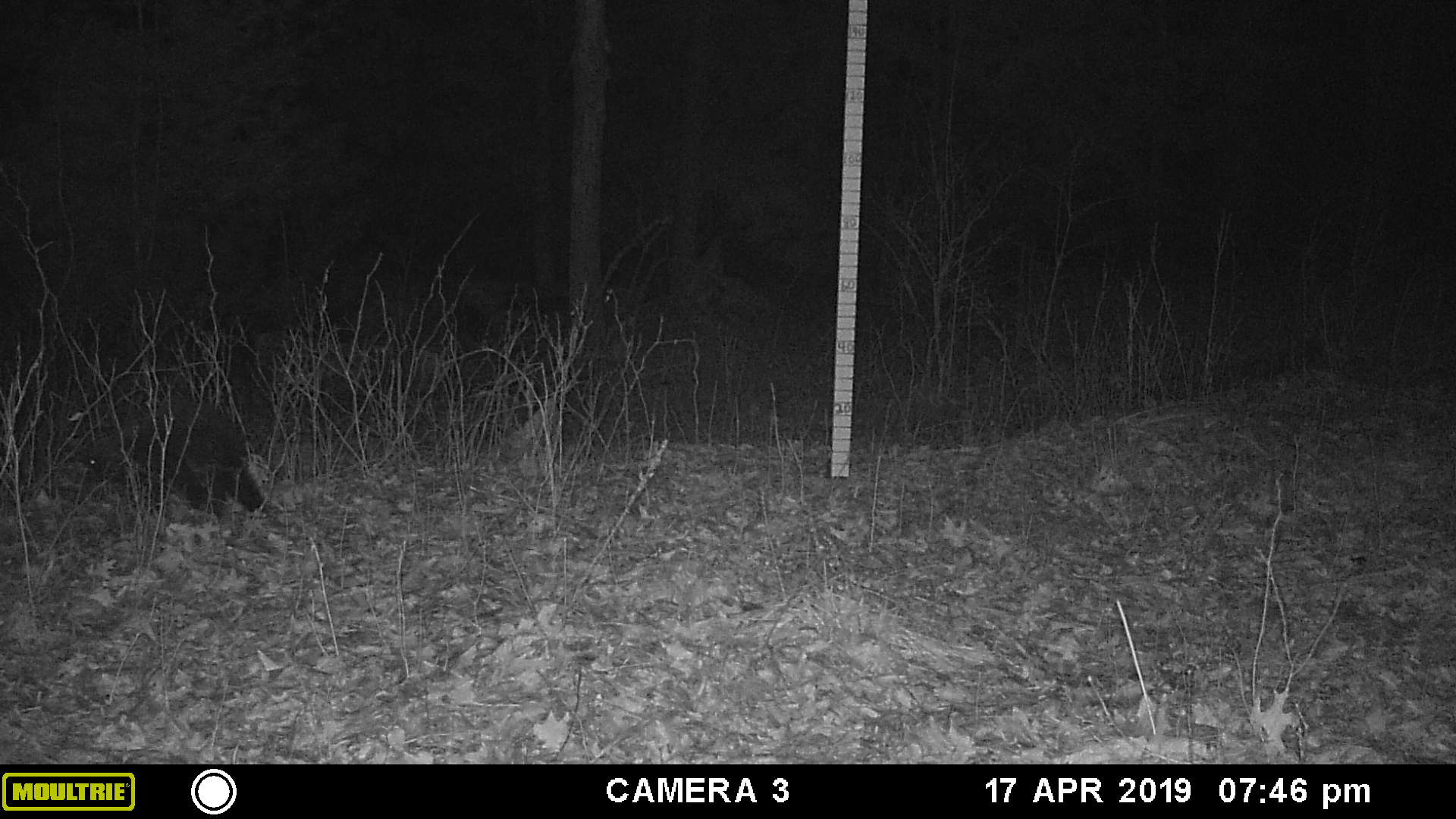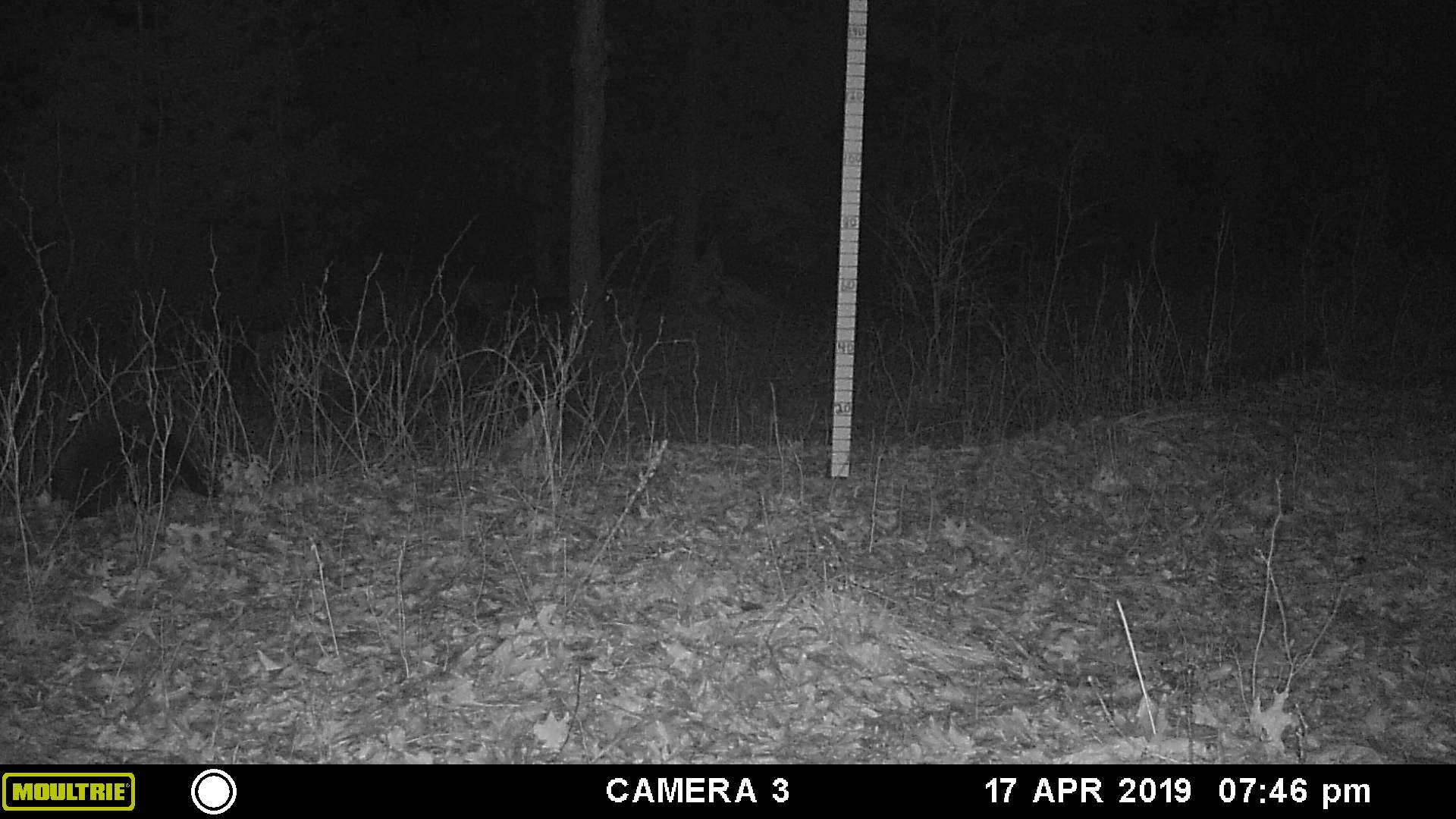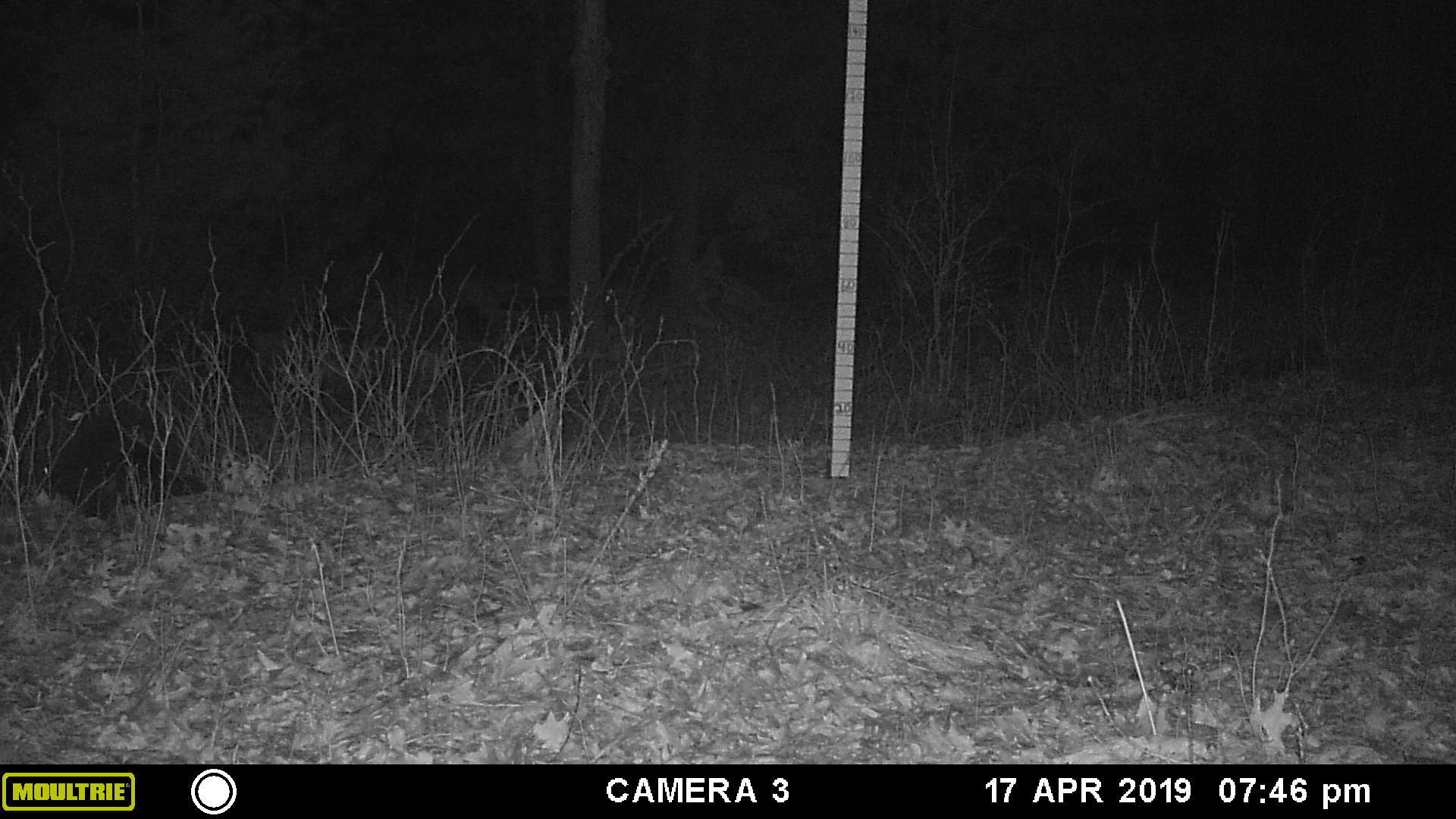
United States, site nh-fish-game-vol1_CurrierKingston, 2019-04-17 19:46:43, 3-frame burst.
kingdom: Animalia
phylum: Chordata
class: Mammalia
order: Rodentia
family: Erethizontidae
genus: Erethizon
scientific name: Erethizon dorsatum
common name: porcupine